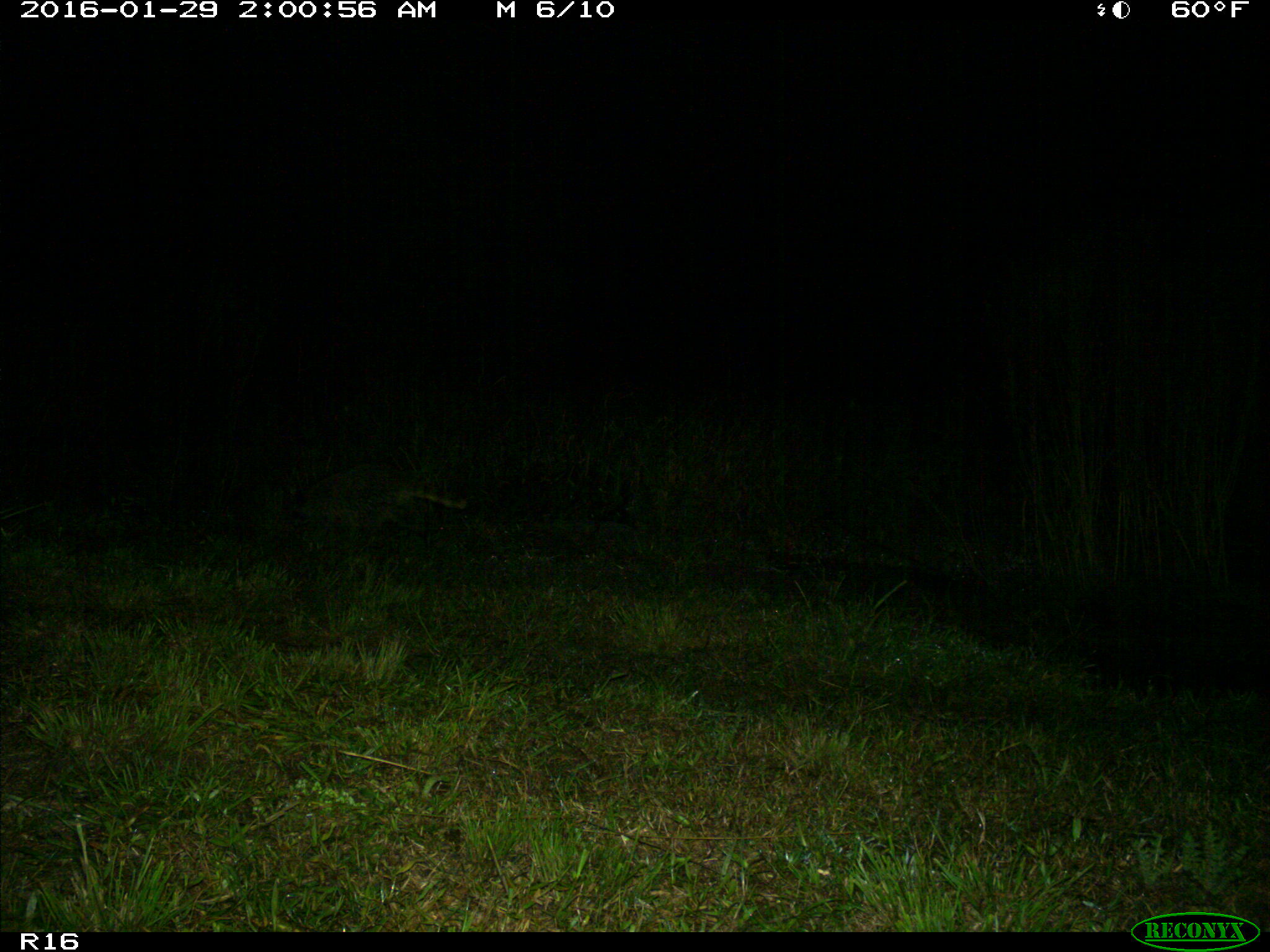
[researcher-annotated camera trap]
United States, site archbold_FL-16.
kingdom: Animalia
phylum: Chordata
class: Mammalia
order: Carnivora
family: Procyonidae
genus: Procyon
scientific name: Procyon lotor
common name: common raccoon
Procyon lotor (common raccoon).